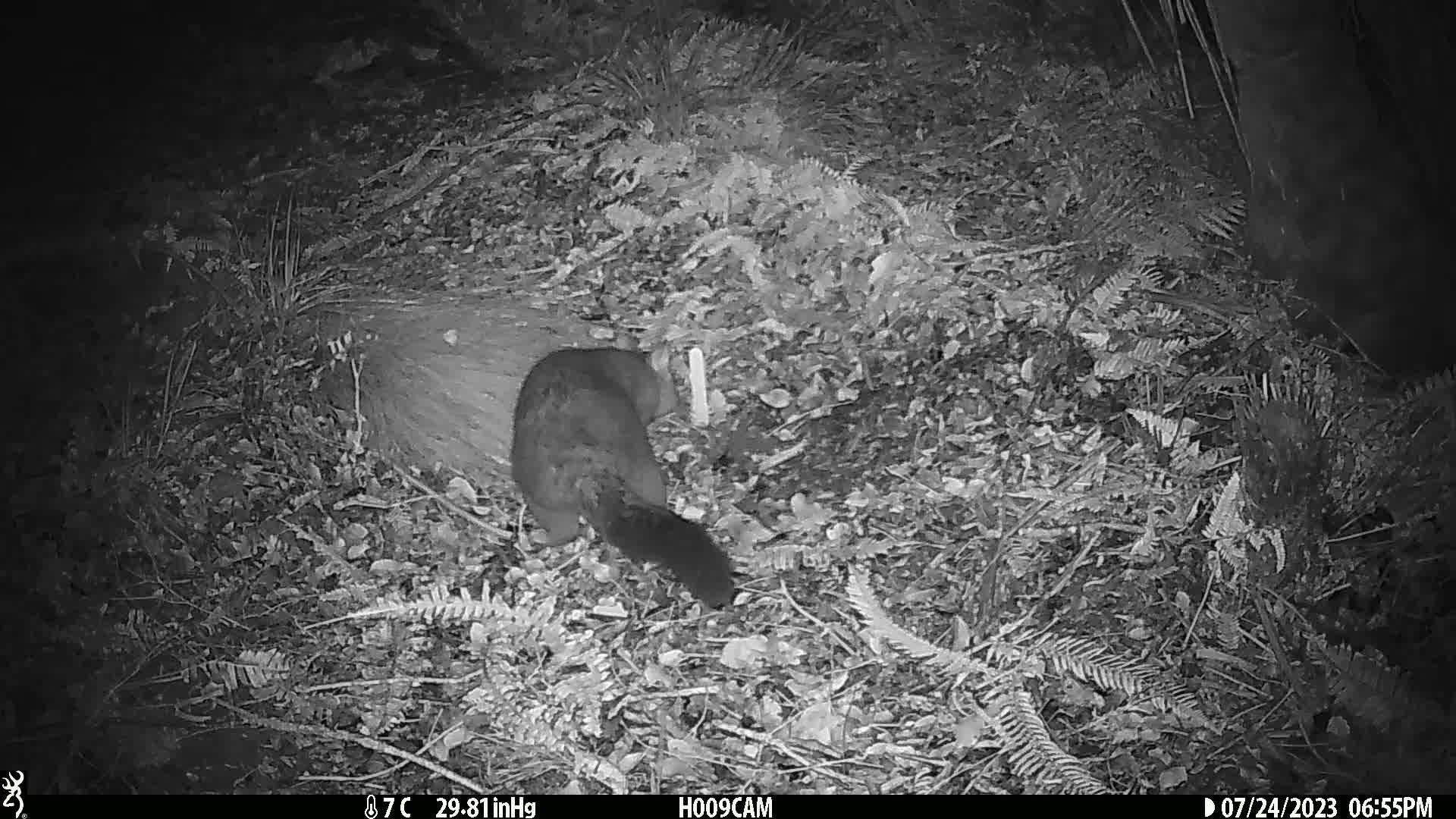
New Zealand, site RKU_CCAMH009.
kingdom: Animalia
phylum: Chordata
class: Mammalia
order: Diprotodontia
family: Phalangeridae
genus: Trichosurus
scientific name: Trichosurus vulpecula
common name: common brushtail possum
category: possum